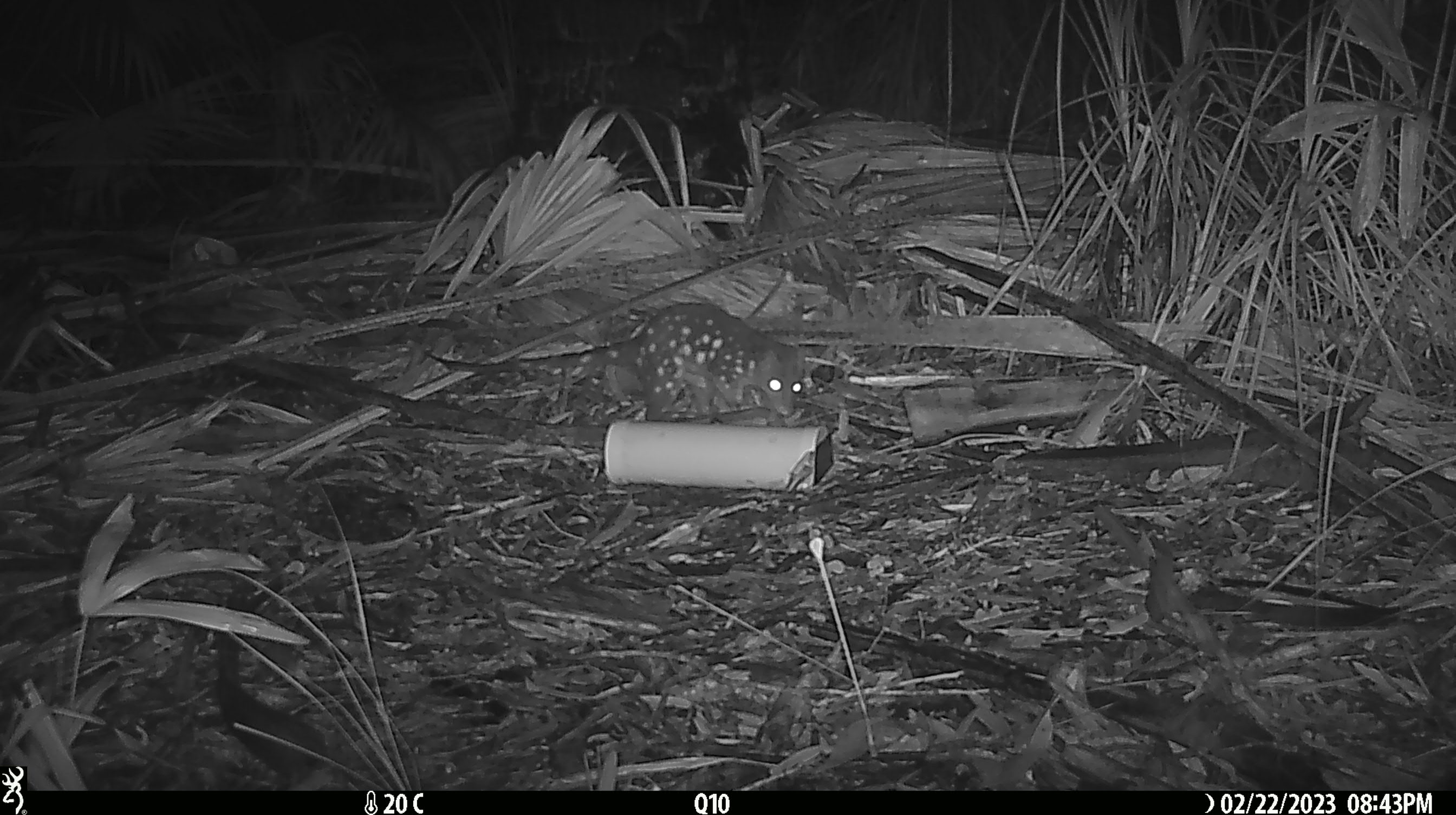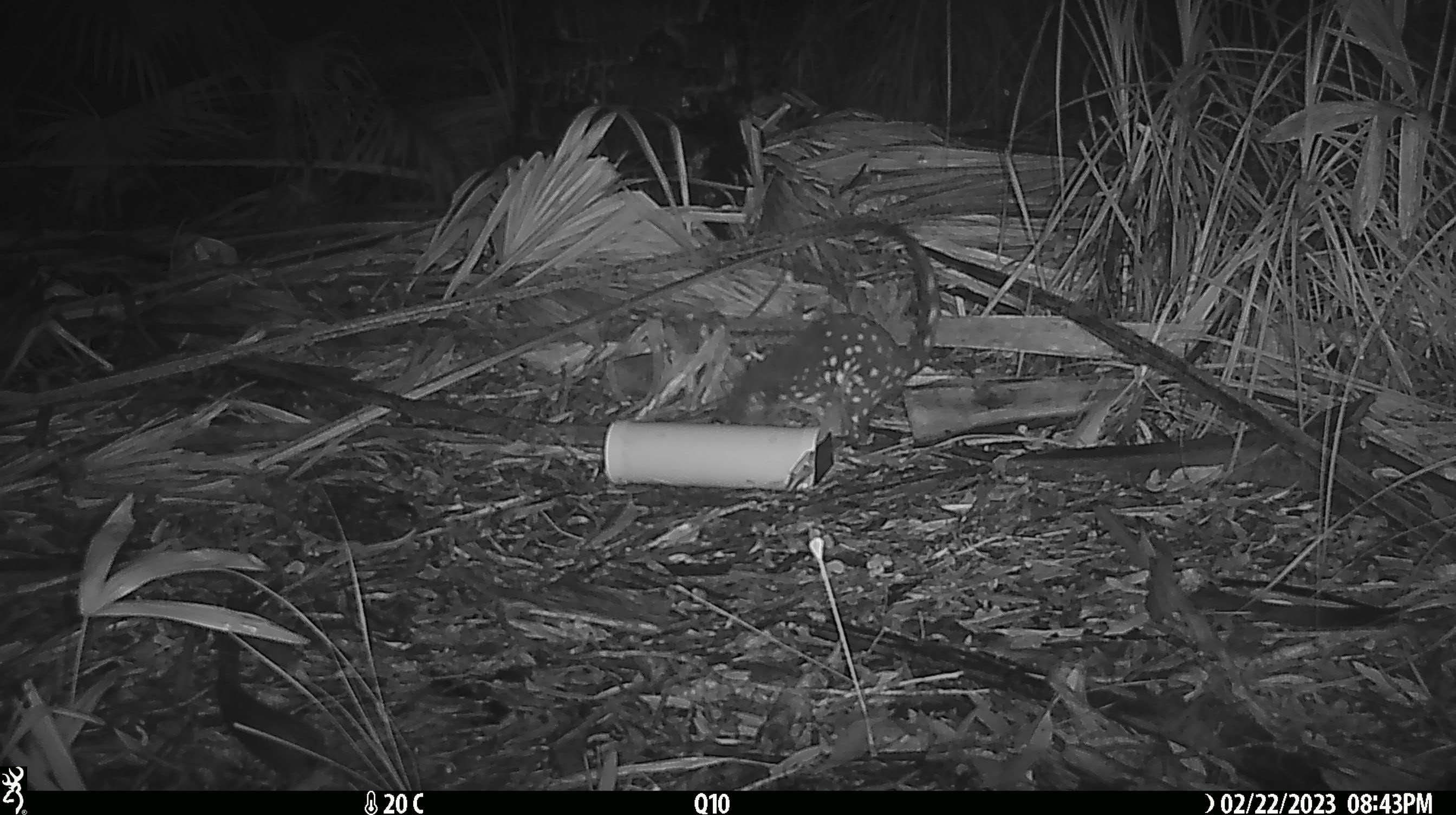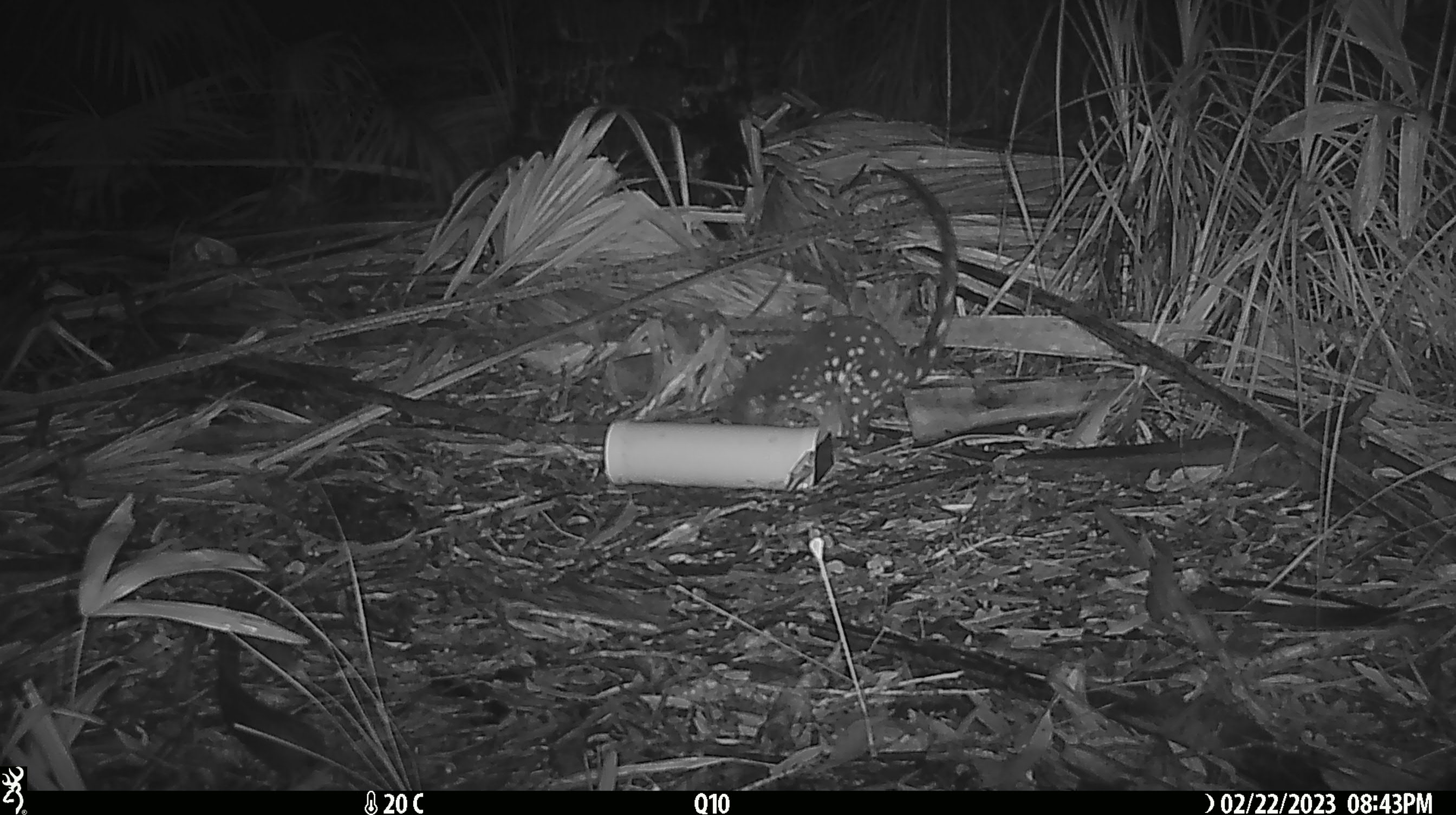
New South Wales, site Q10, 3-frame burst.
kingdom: Animalia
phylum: Chordata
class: Mammalia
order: Dasyuromorphia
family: Dasyuridae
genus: Dasyurus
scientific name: Dasyurus maculatus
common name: spotted-tailed quoll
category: quoll